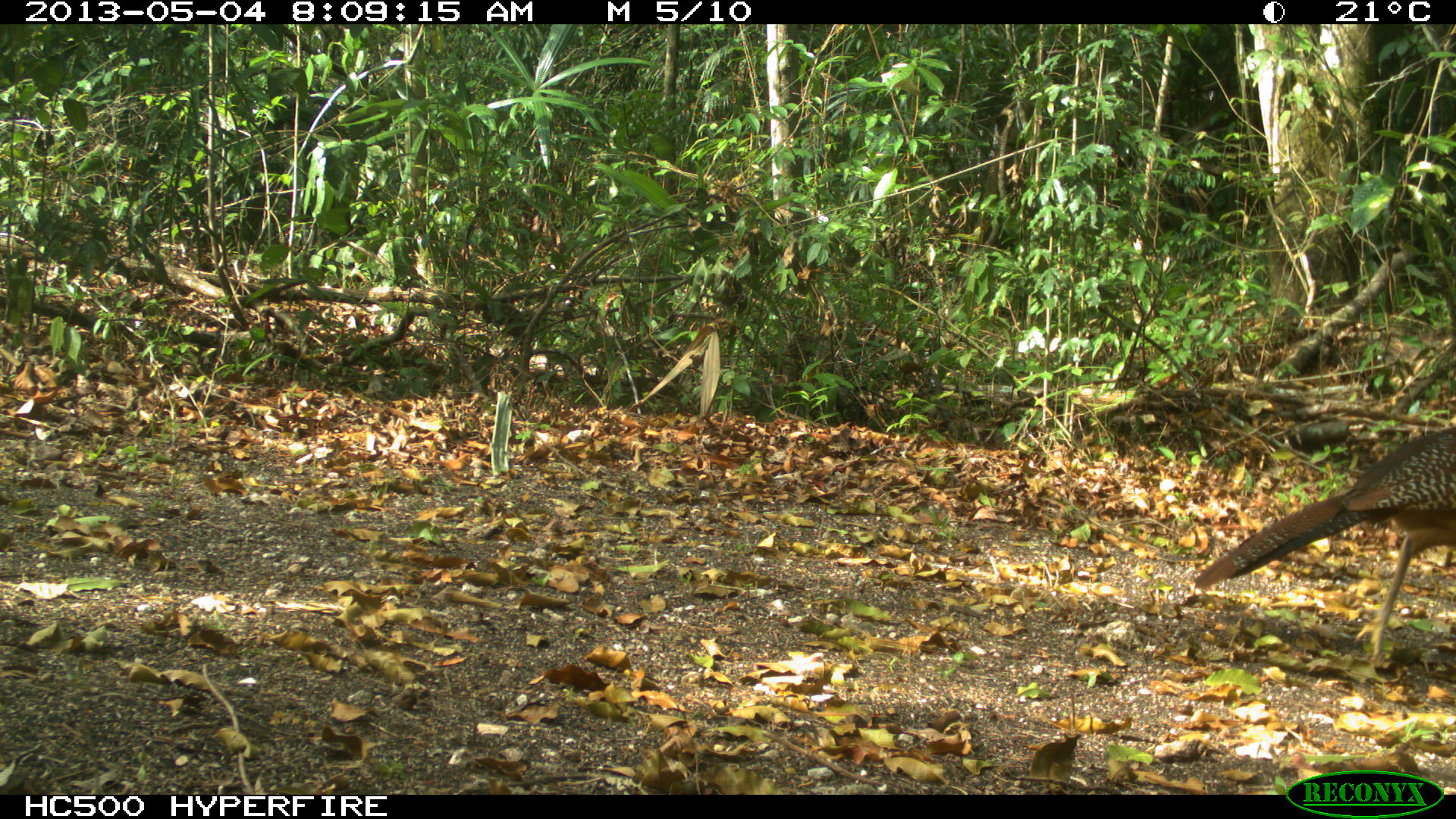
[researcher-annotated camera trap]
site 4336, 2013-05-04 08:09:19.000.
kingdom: Animalia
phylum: Chordata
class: Aves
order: Galliformes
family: Cracidae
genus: Crax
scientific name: Crax rubra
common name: great curassow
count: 1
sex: female